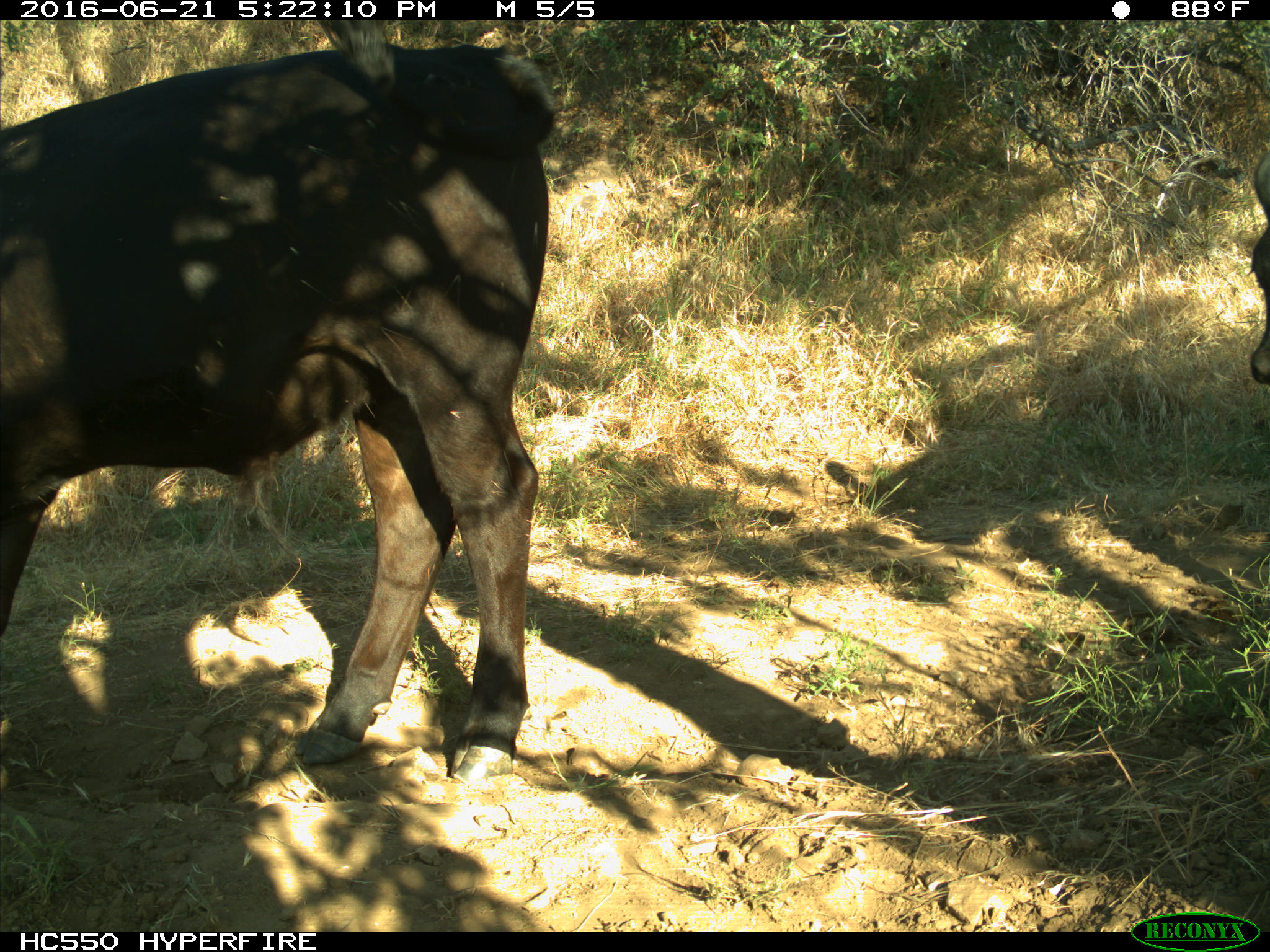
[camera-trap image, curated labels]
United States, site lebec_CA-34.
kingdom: Animalia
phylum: Chordata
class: Mammalia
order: Artiodactyla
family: Bovidae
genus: Bos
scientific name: Bos taurus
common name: domestic cow